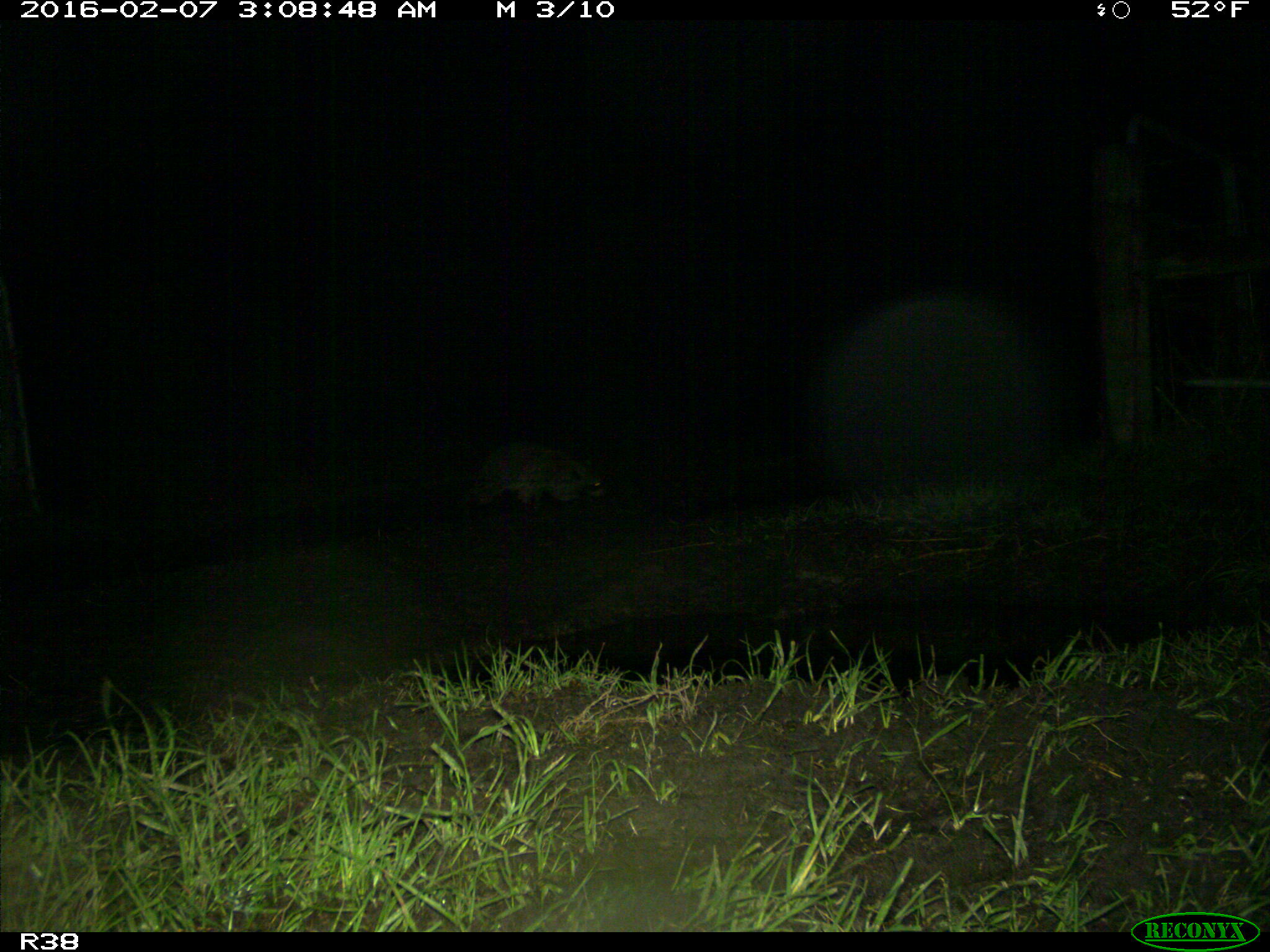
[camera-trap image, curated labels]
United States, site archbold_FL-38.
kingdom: Animalia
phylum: Chordata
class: Mammalia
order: Carnivora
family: Procyonidae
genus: Procyon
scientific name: Procyon lotor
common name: common raccoon